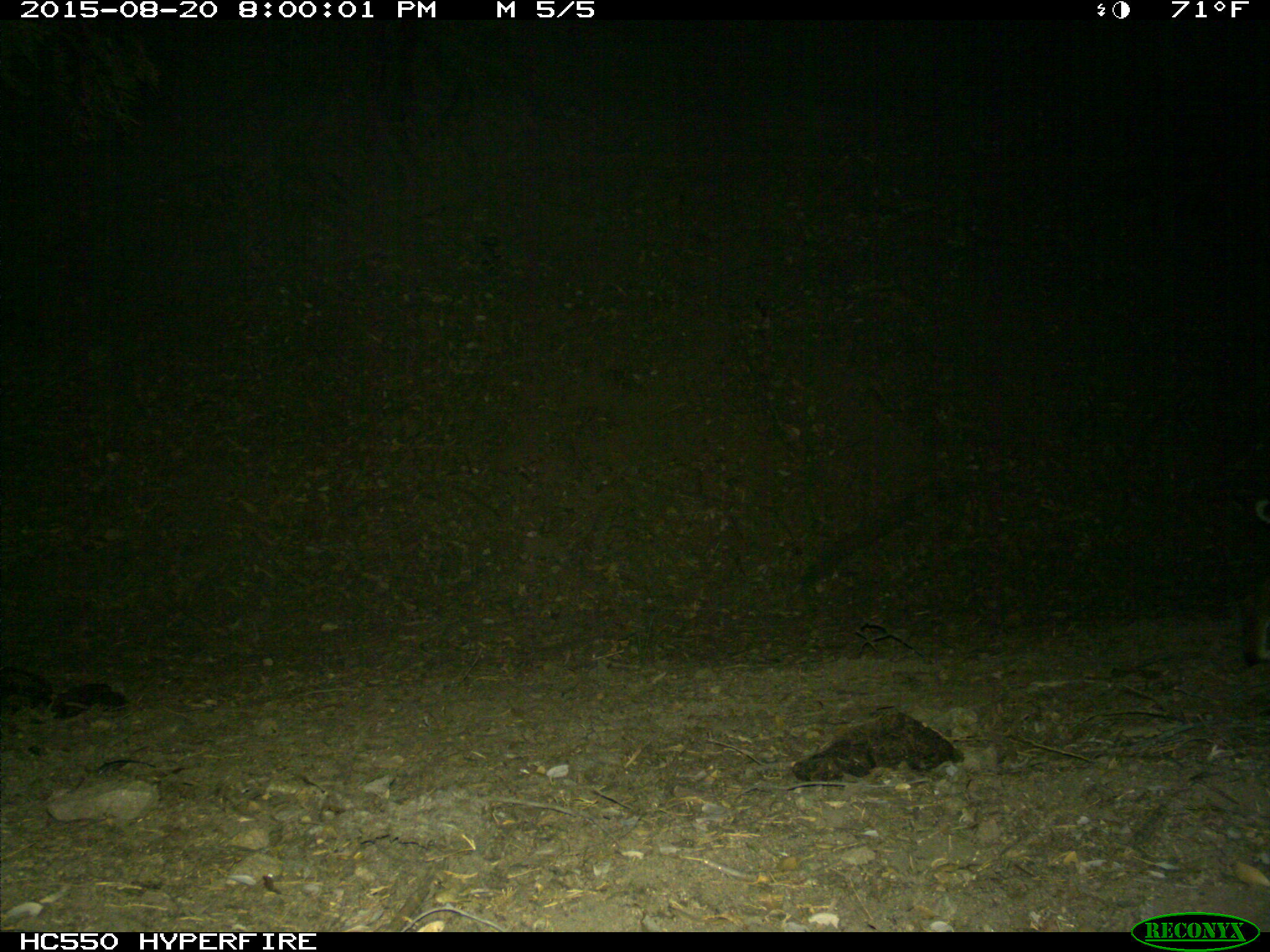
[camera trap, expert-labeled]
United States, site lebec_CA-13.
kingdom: Animalia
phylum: Chordata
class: Mammalia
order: Carnivora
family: Felidae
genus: Lynx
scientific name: Lynx rufus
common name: bobcat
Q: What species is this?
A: Lynx rufus (bobcat).